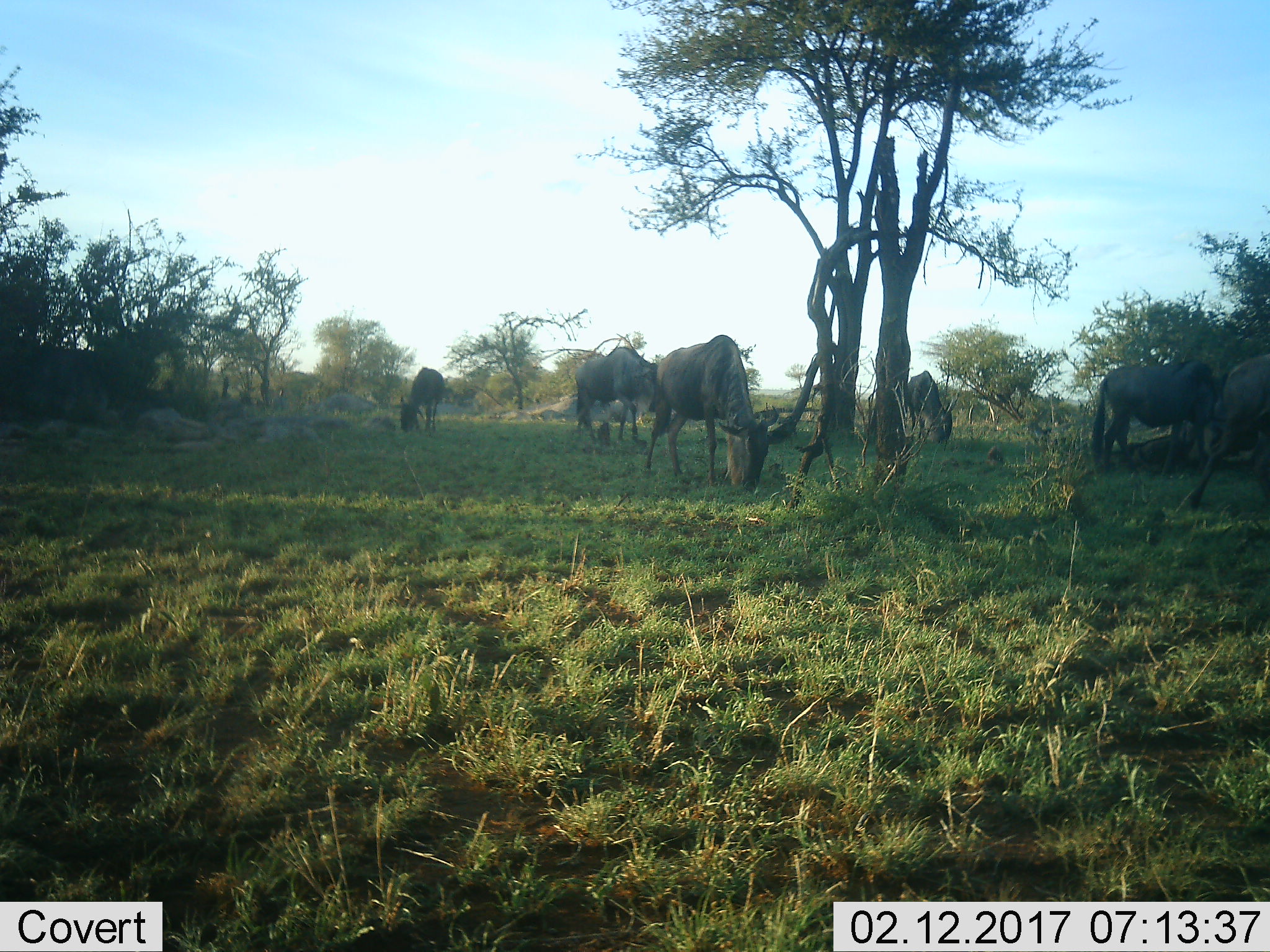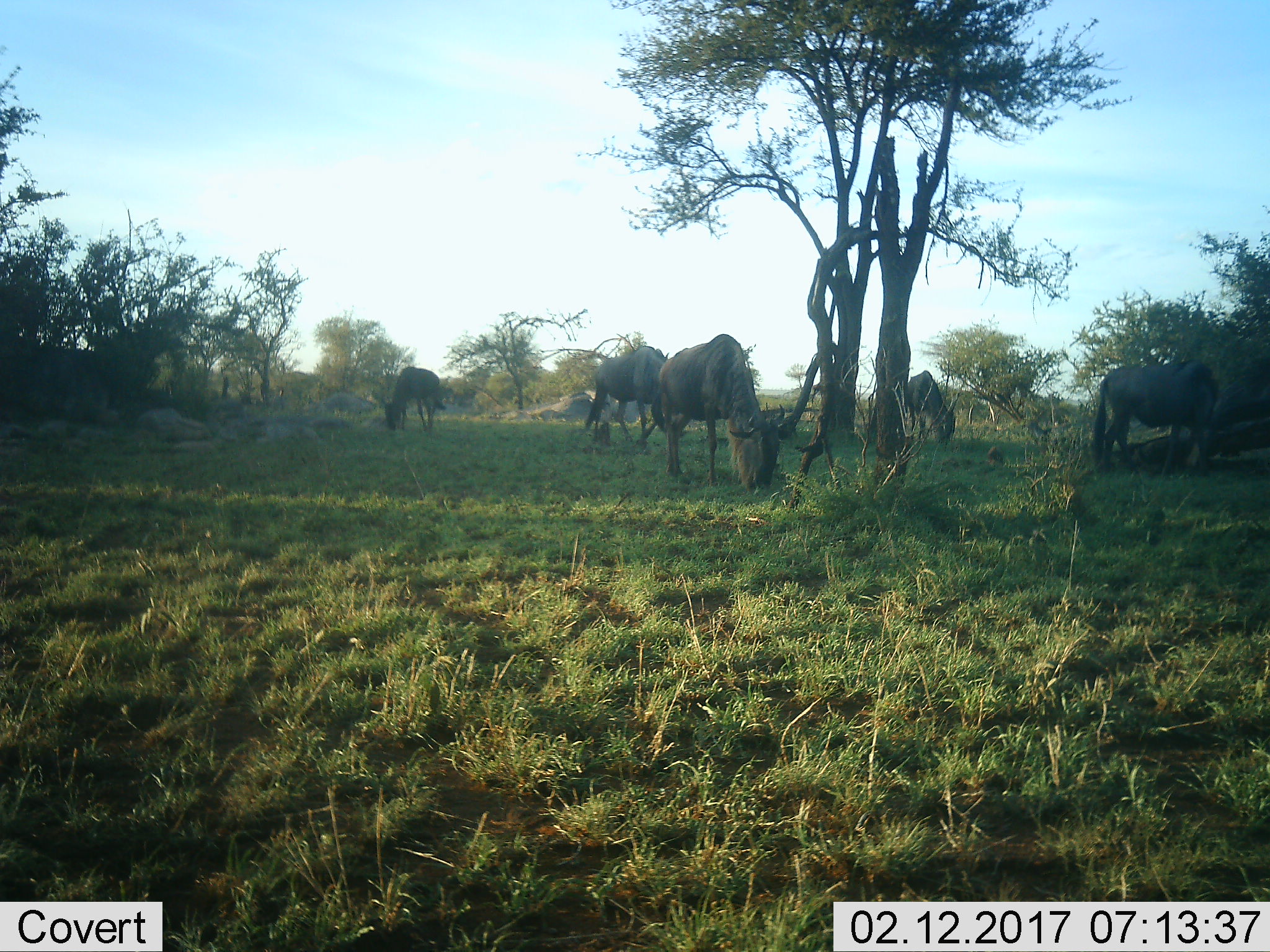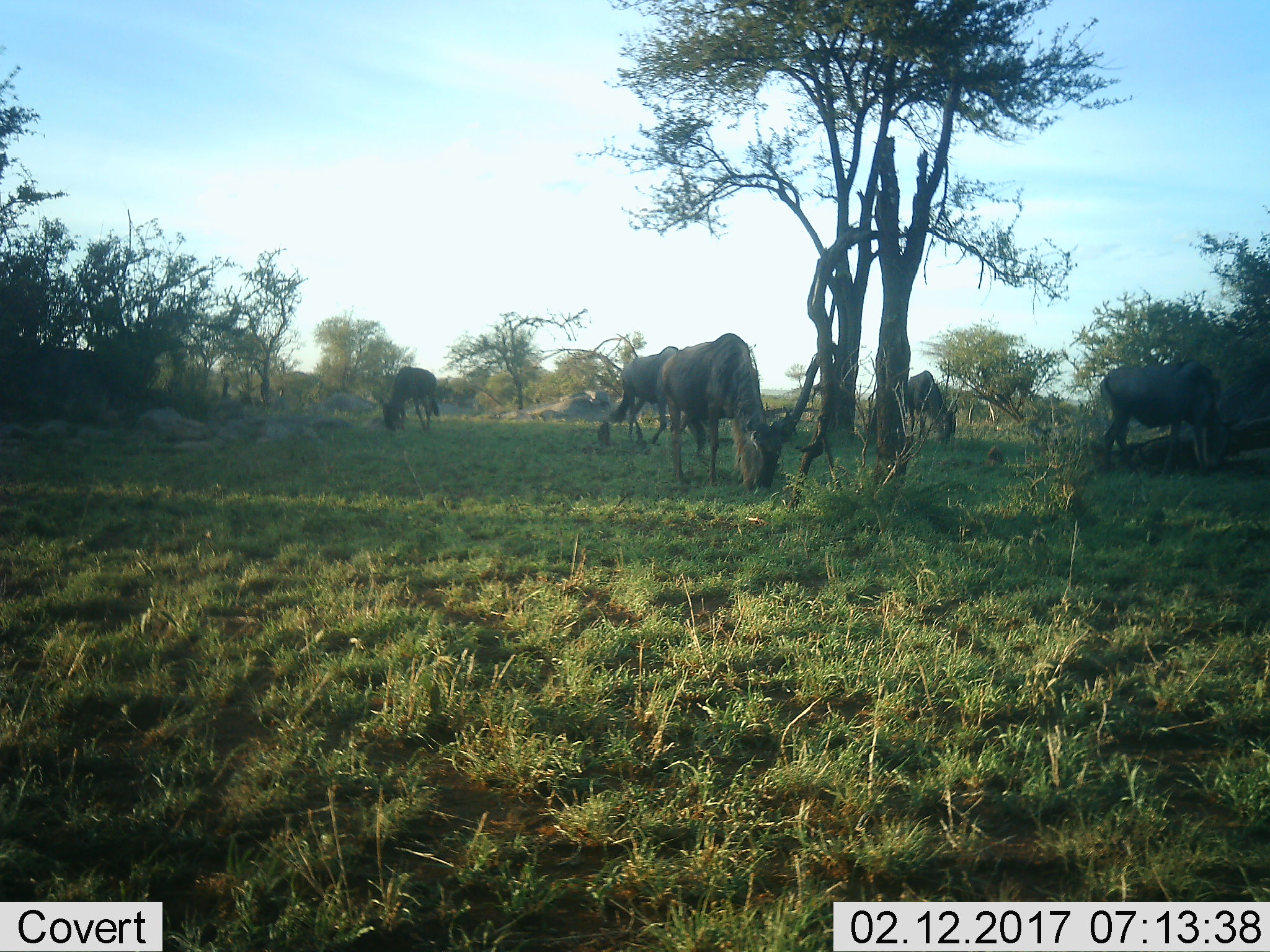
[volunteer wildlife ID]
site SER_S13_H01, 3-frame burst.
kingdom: Animalia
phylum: Chordata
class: Mammalia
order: Artiodactyla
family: Bovidae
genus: Connochaetes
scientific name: Connochaetes taurinus taurinus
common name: blue wildebeest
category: wildebeestblue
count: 6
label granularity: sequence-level